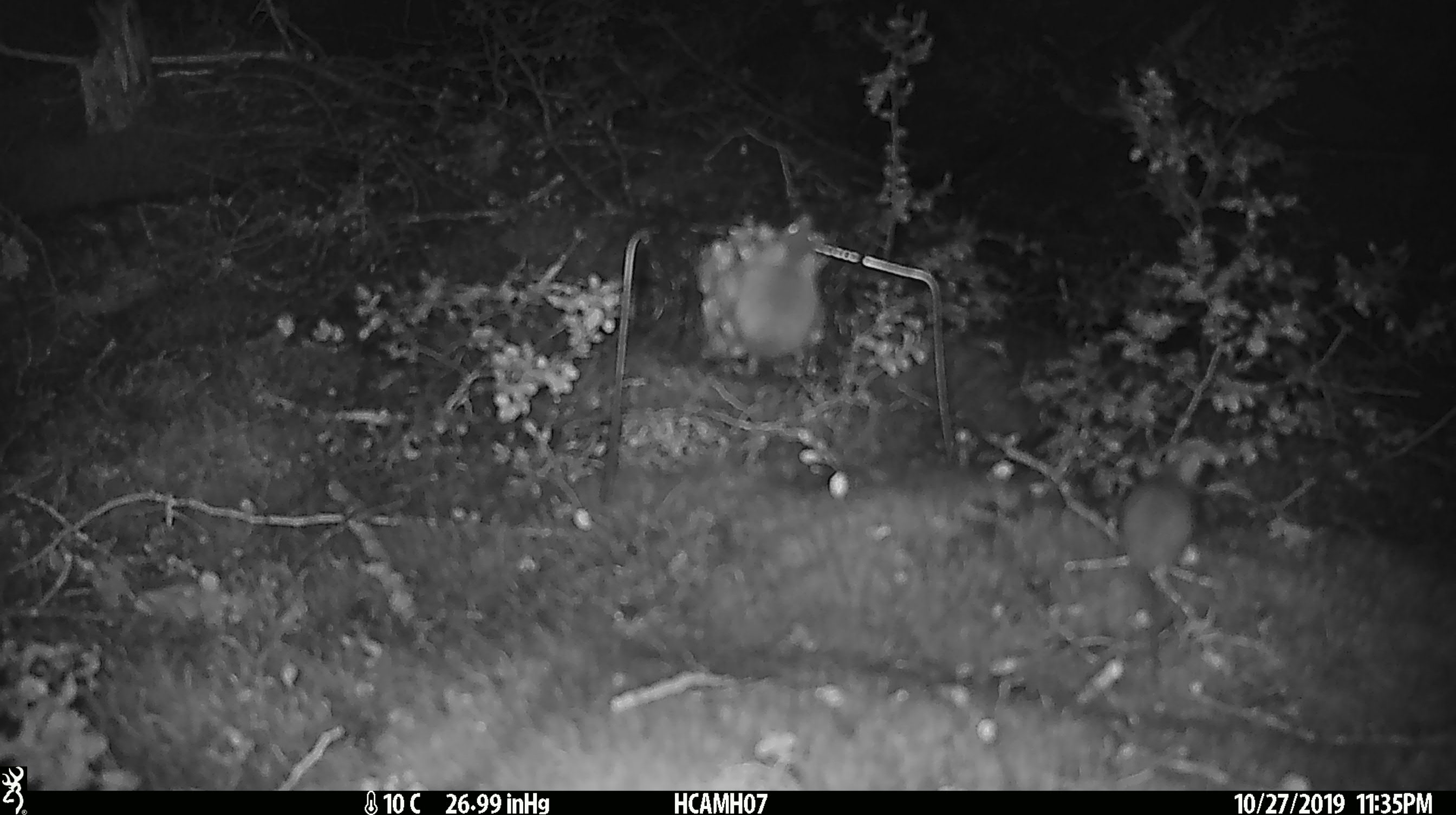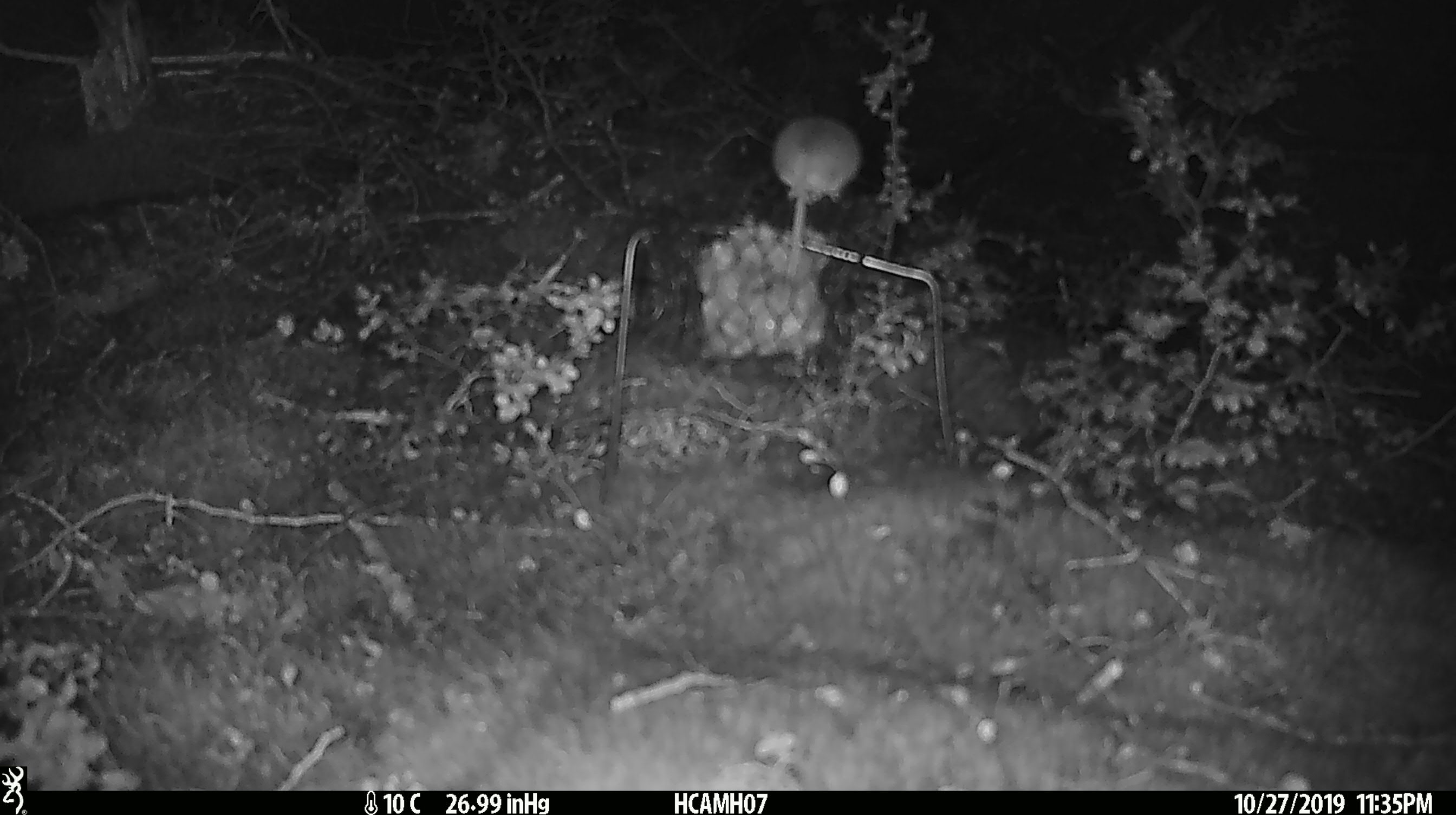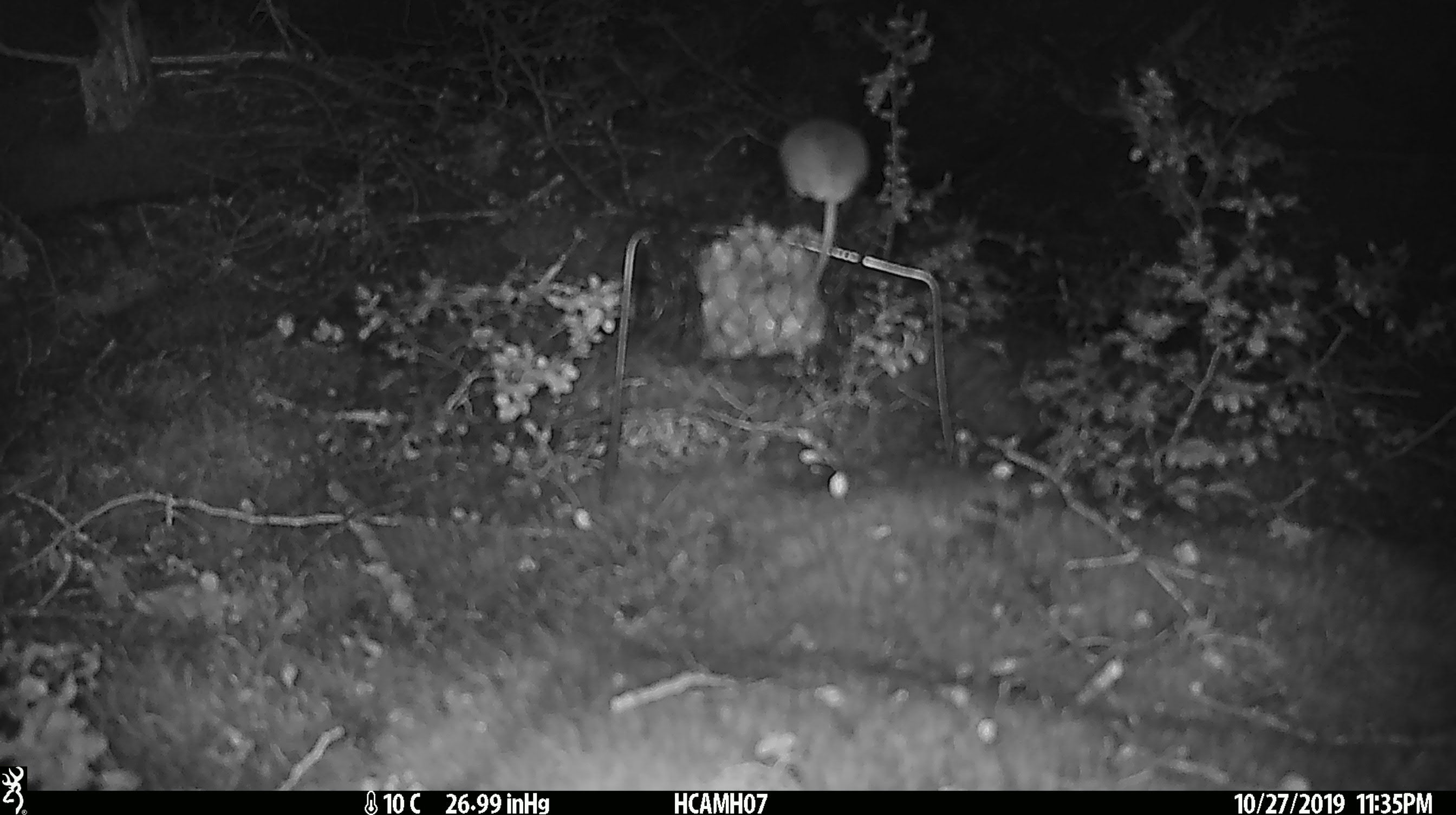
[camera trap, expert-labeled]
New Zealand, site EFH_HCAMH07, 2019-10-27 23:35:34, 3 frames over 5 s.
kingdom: Animalia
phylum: Chordata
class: Mammalia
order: Rodentia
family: Muridae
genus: Mus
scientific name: Mus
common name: mouse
Mouse (Mus).